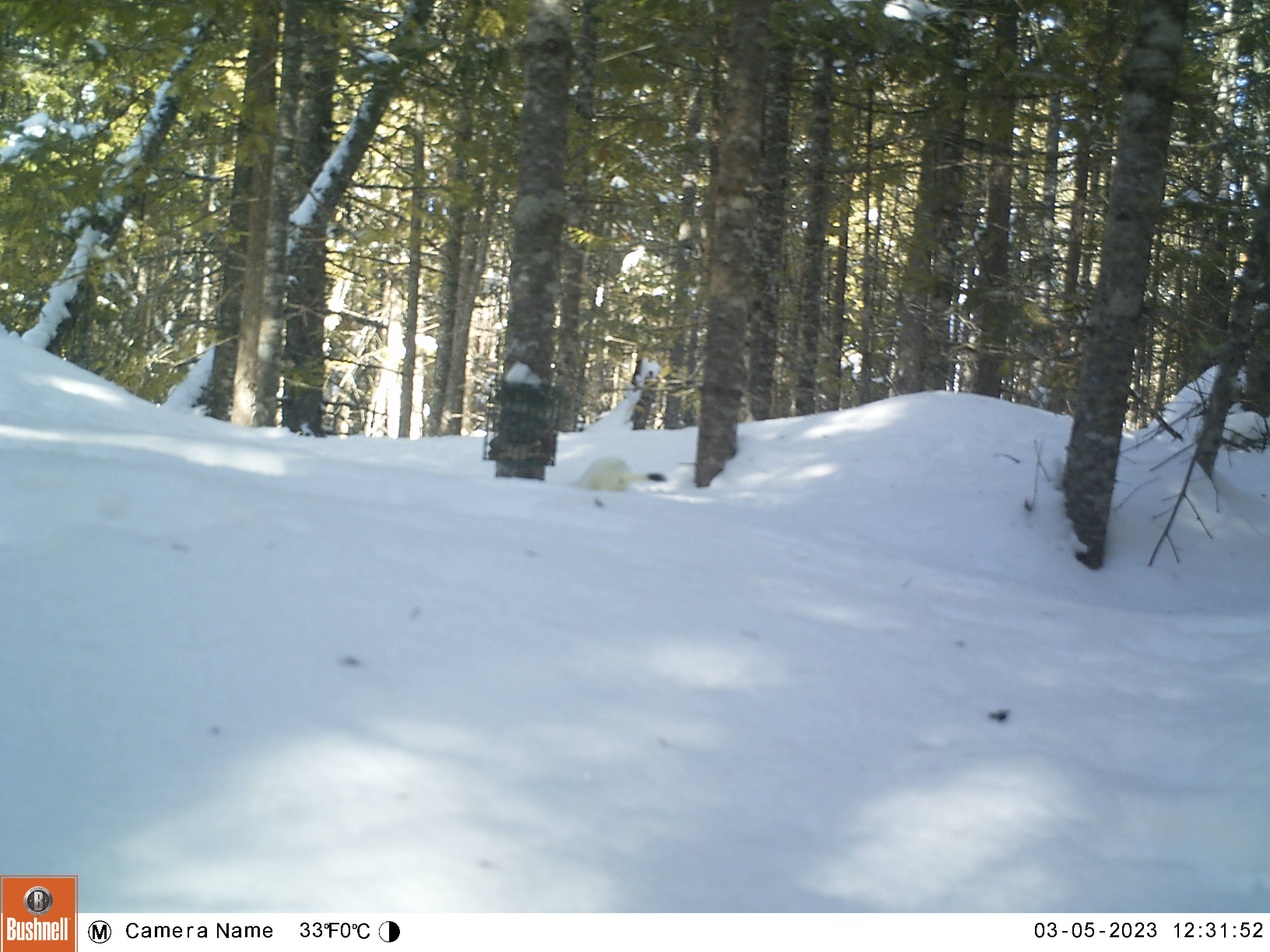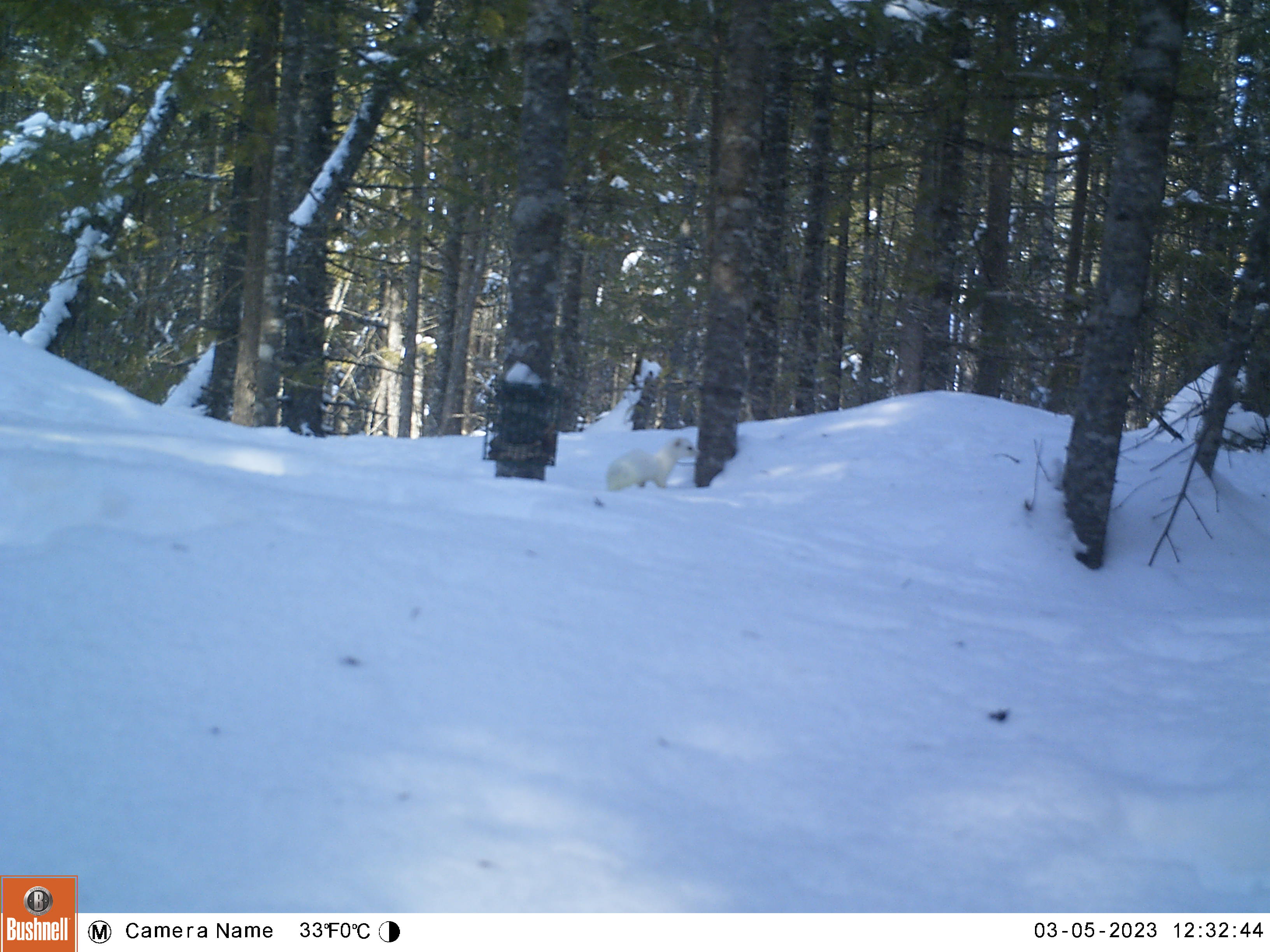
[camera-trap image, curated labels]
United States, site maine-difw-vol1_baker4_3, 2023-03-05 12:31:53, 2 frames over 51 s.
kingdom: Animalia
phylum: Chordata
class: Mammalia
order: Carnivora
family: Mustelidae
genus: Mustela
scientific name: Mustela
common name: weasel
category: weasel sp.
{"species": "weasel sp. (weasel) (Mustela)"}